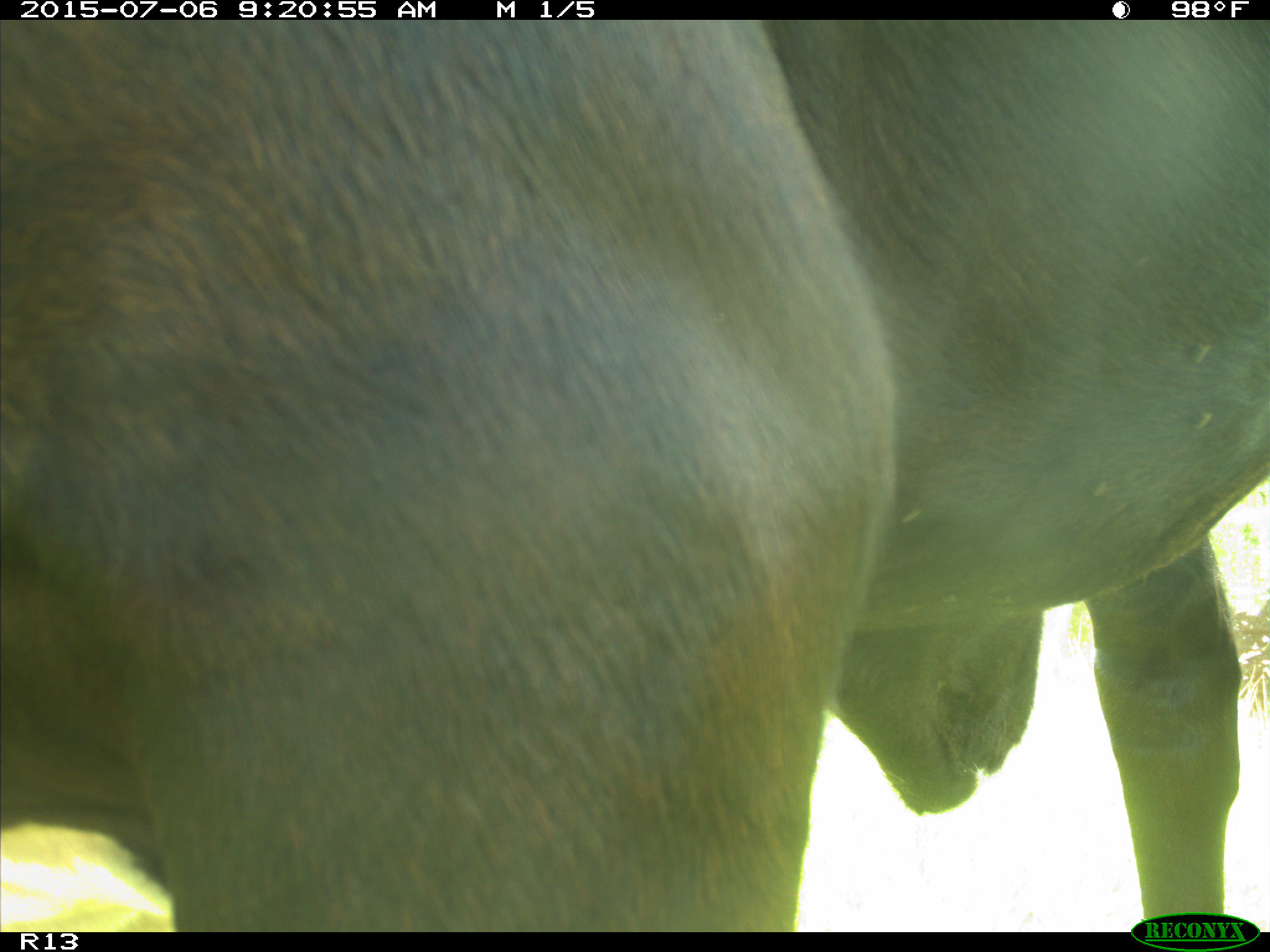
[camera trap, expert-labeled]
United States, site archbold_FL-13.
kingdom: Animalia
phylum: Chordata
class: Mammalia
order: Artiodactyla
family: Bovidae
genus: Bos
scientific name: Bos taurus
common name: domestic cow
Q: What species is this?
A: Bos taurus (domestic cow).